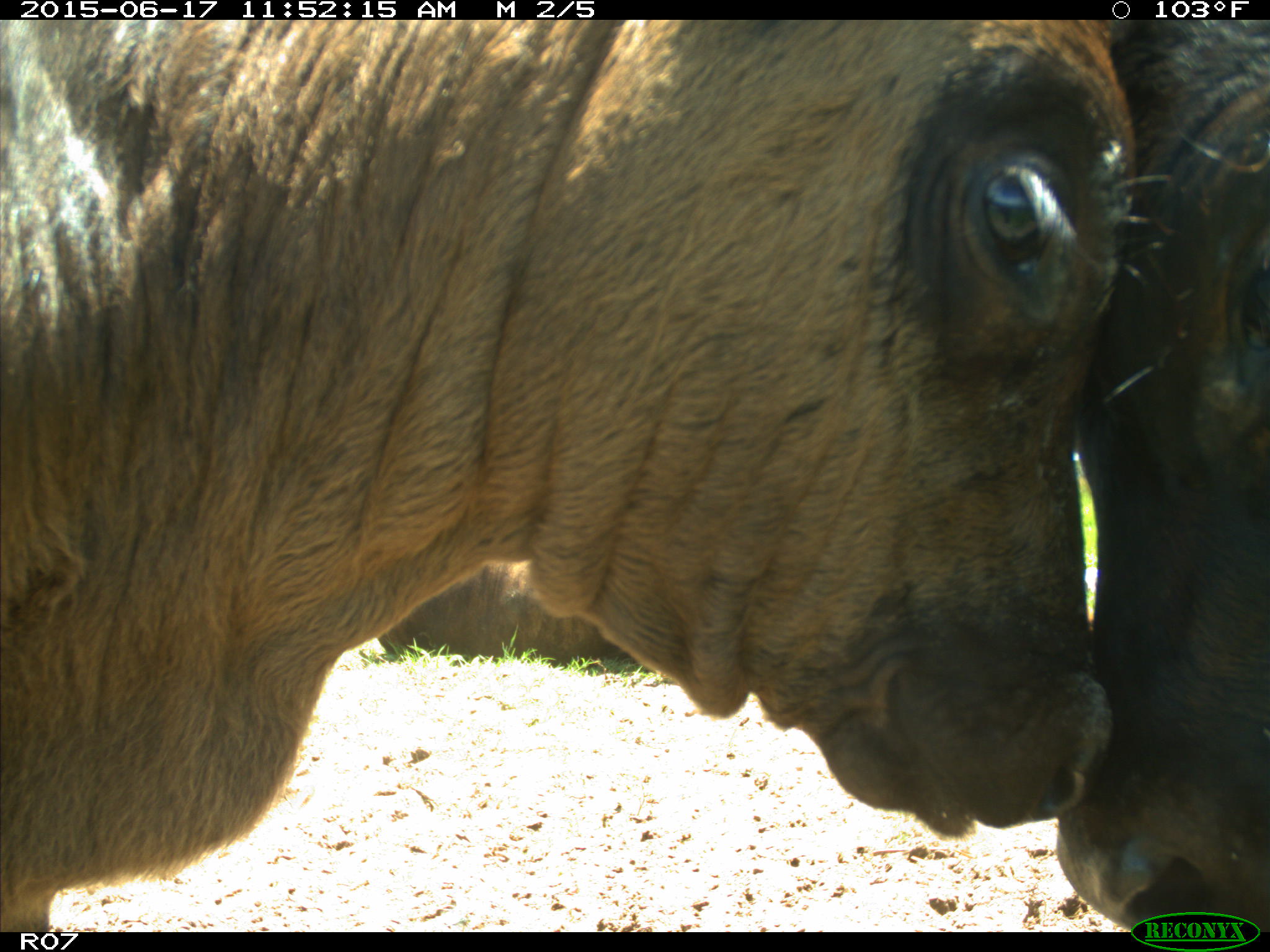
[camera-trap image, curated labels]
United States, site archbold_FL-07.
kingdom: Animalia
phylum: Chordata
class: Mammalia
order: Artiodactyla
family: Bovidae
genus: Bos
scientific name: Bos taurus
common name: domestic cow